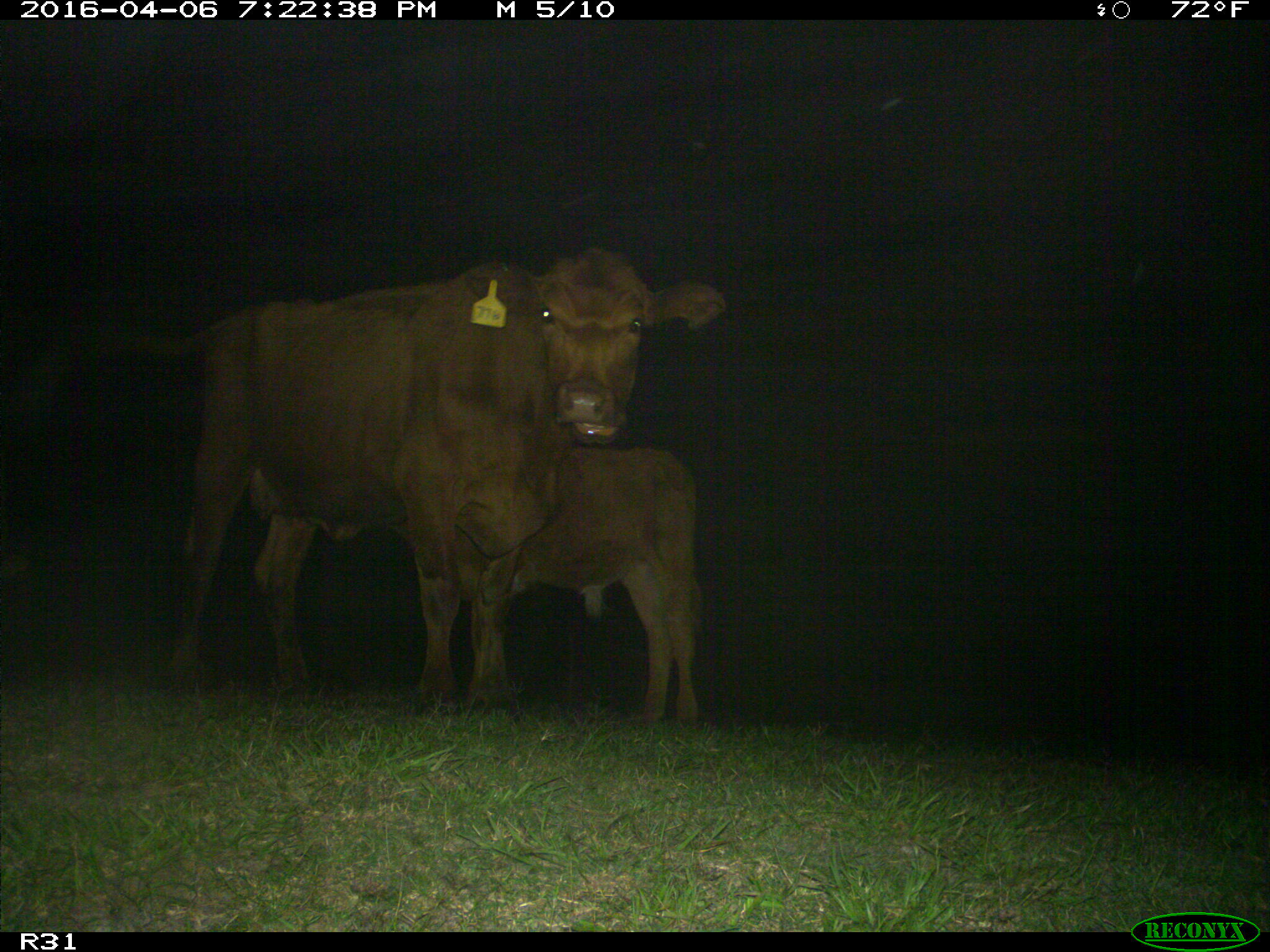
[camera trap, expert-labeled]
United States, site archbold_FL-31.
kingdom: Animalia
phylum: Chordata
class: Mammalia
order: Artiodactyla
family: Bovidae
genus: Bos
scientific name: Bos taurus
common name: domestic cow